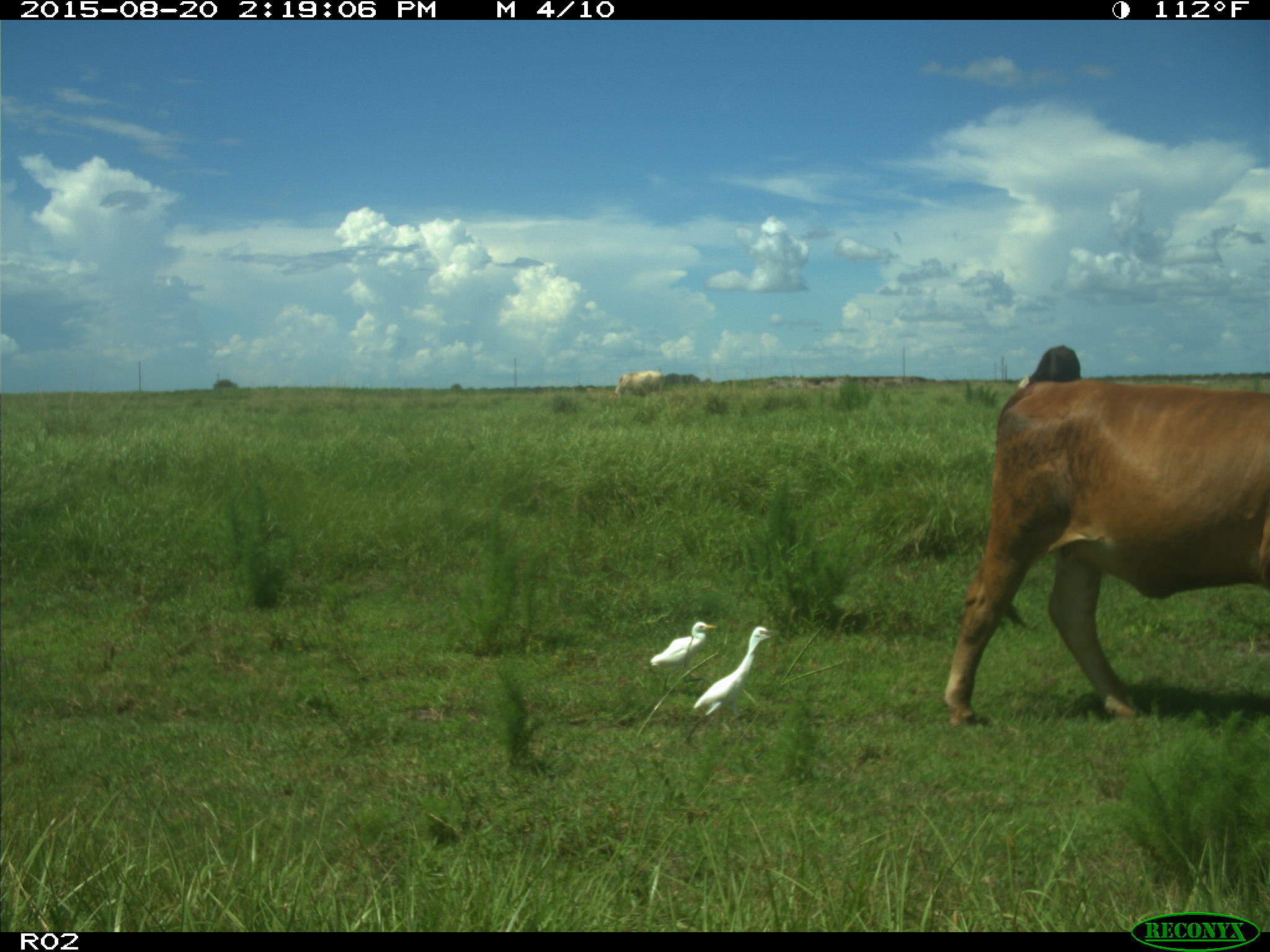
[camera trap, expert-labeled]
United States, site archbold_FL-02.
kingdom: Animalia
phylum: Chordata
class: Mammalia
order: Artiodactyla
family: Bovidae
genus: Bos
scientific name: Bos taurus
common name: domestic cow